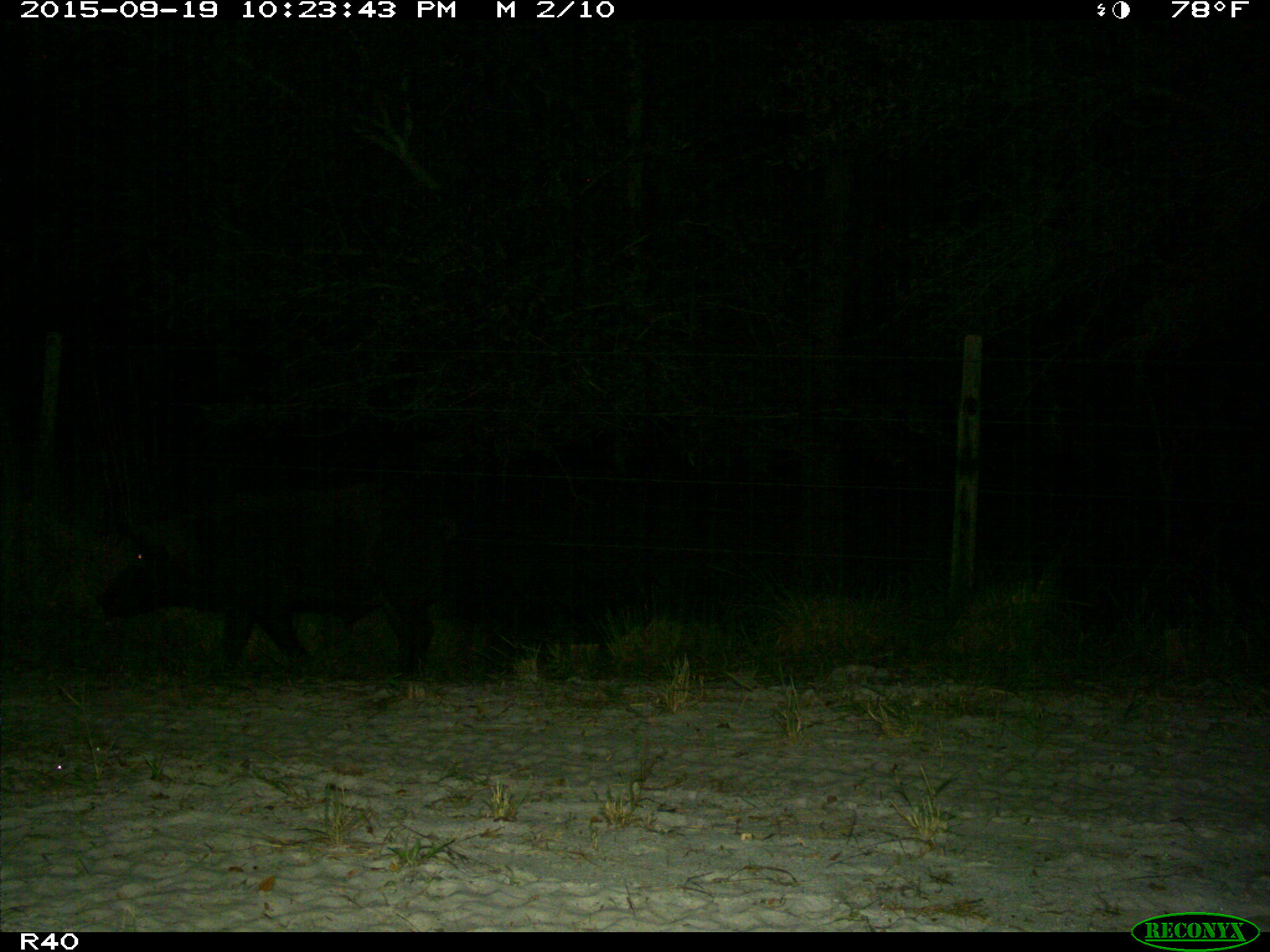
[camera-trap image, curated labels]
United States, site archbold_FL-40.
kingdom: Animalia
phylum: Chordata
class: Mammalia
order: Artiodactyla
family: Suidae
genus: Sus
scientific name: Sus scrofa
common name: wild boar